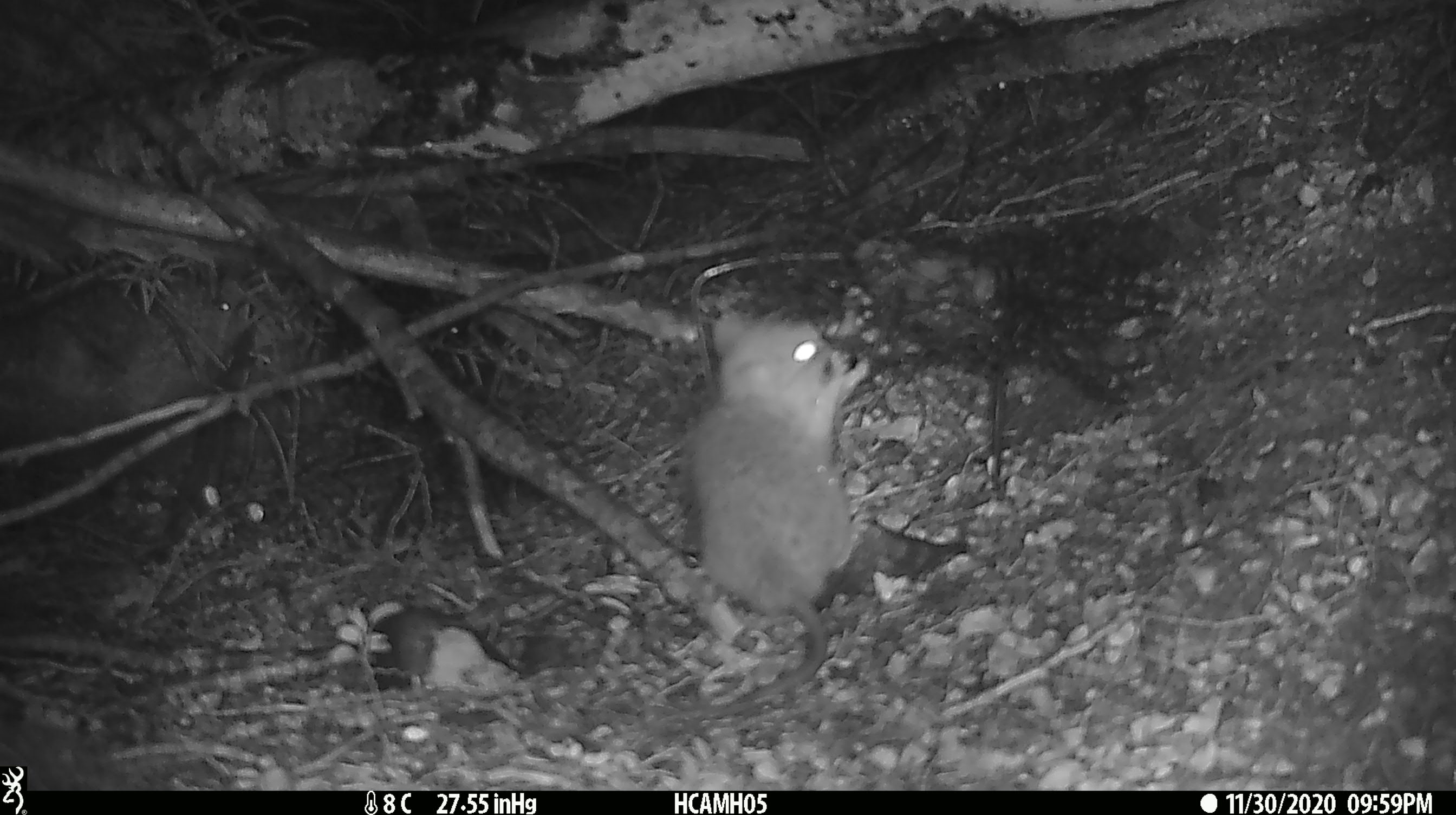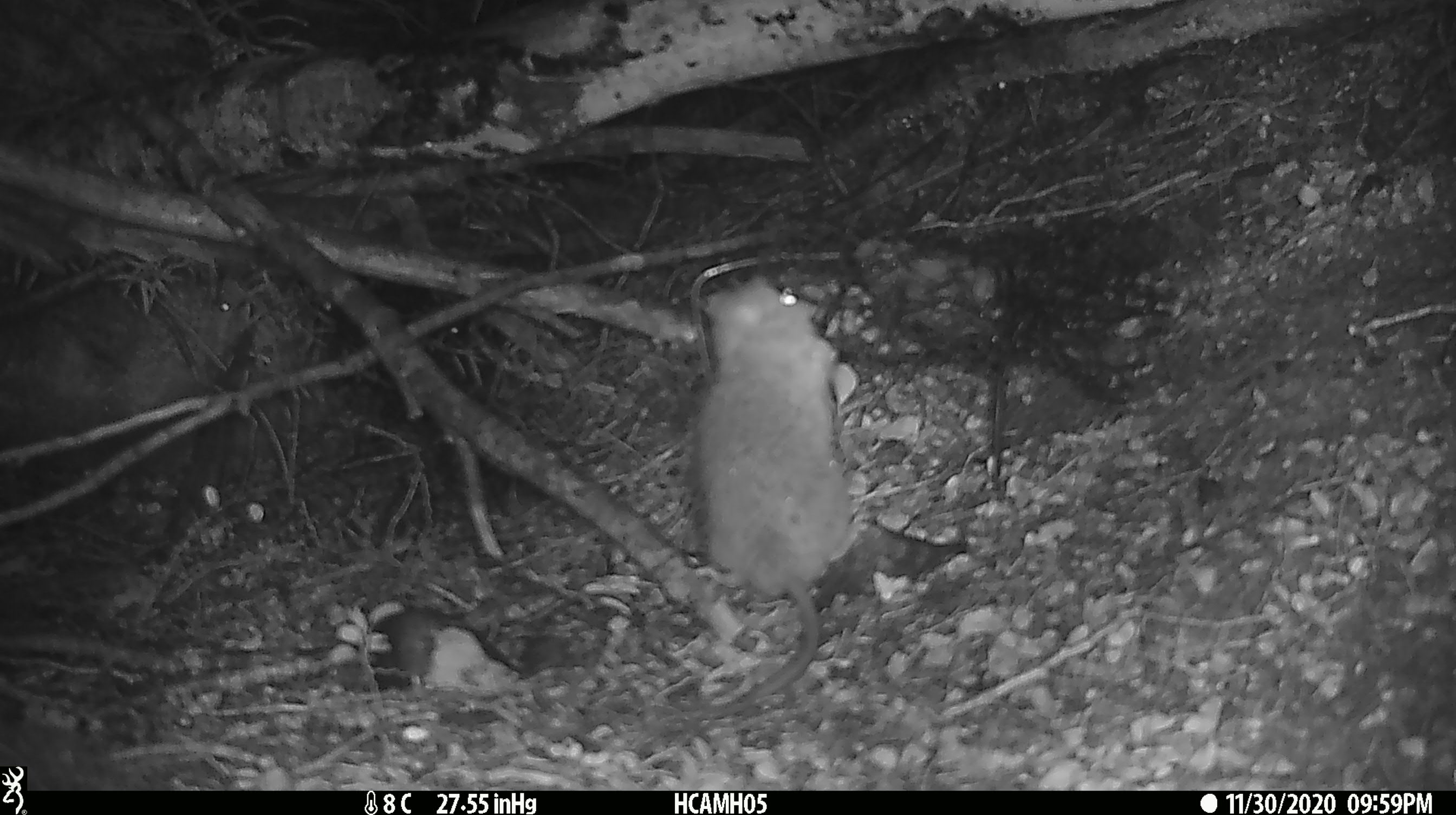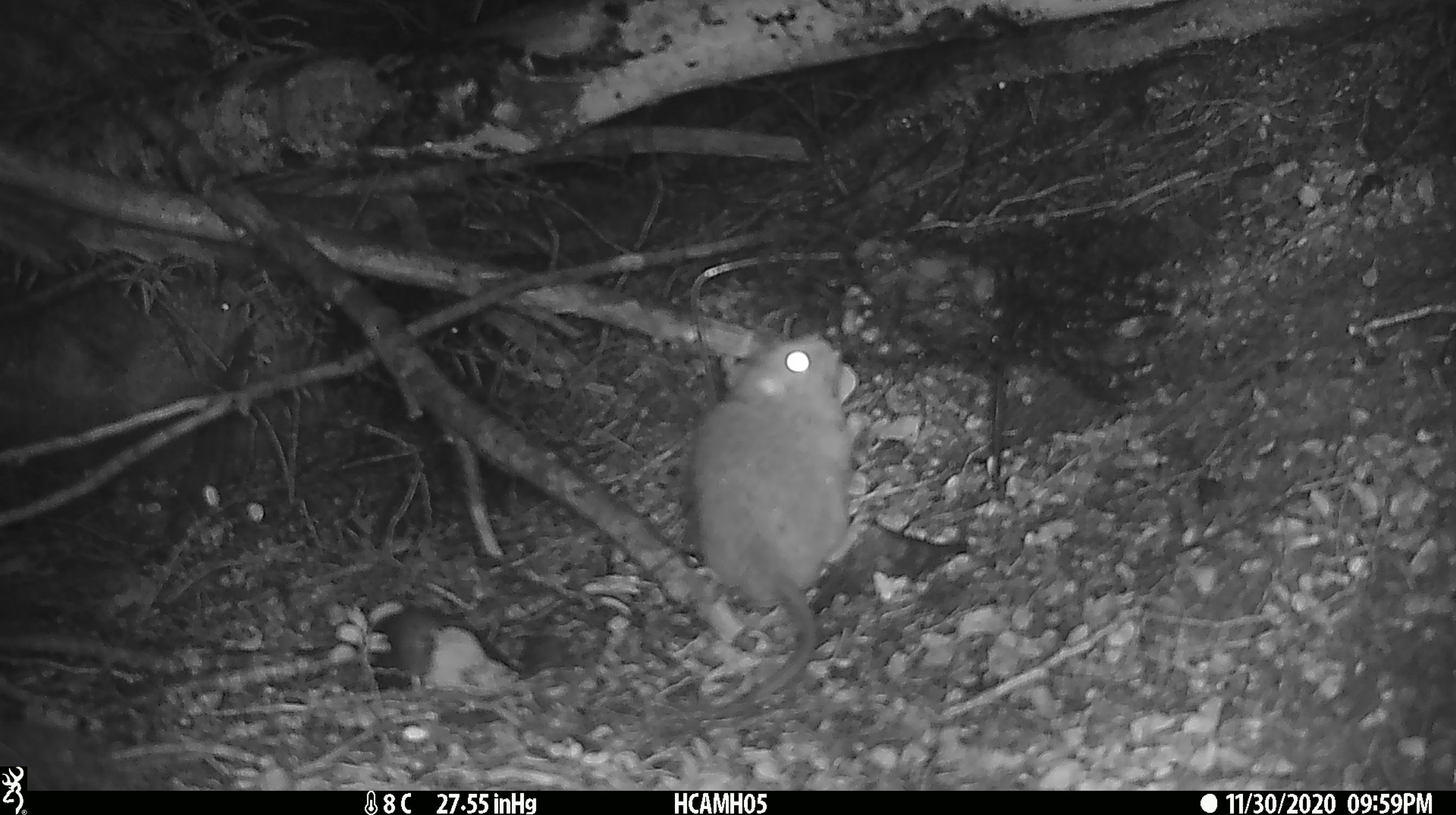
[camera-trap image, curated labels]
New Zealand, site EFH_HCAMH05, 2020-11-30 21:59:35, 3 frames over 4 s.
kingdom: Animalia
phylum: Chordata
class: Mammalia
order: Rodentia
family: Muridae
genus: Rattus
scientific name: Rattus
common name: rat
Rat (Rattus).